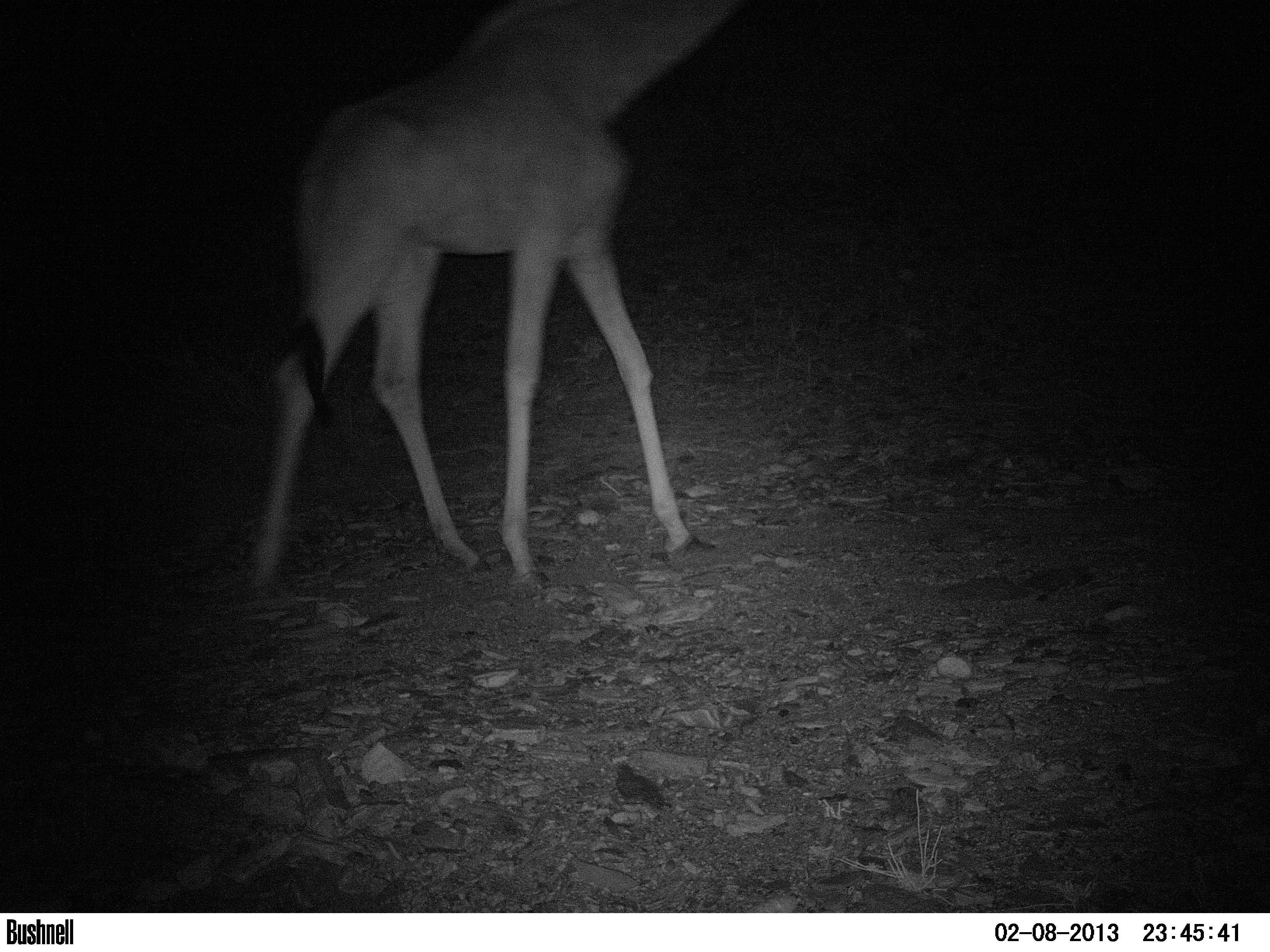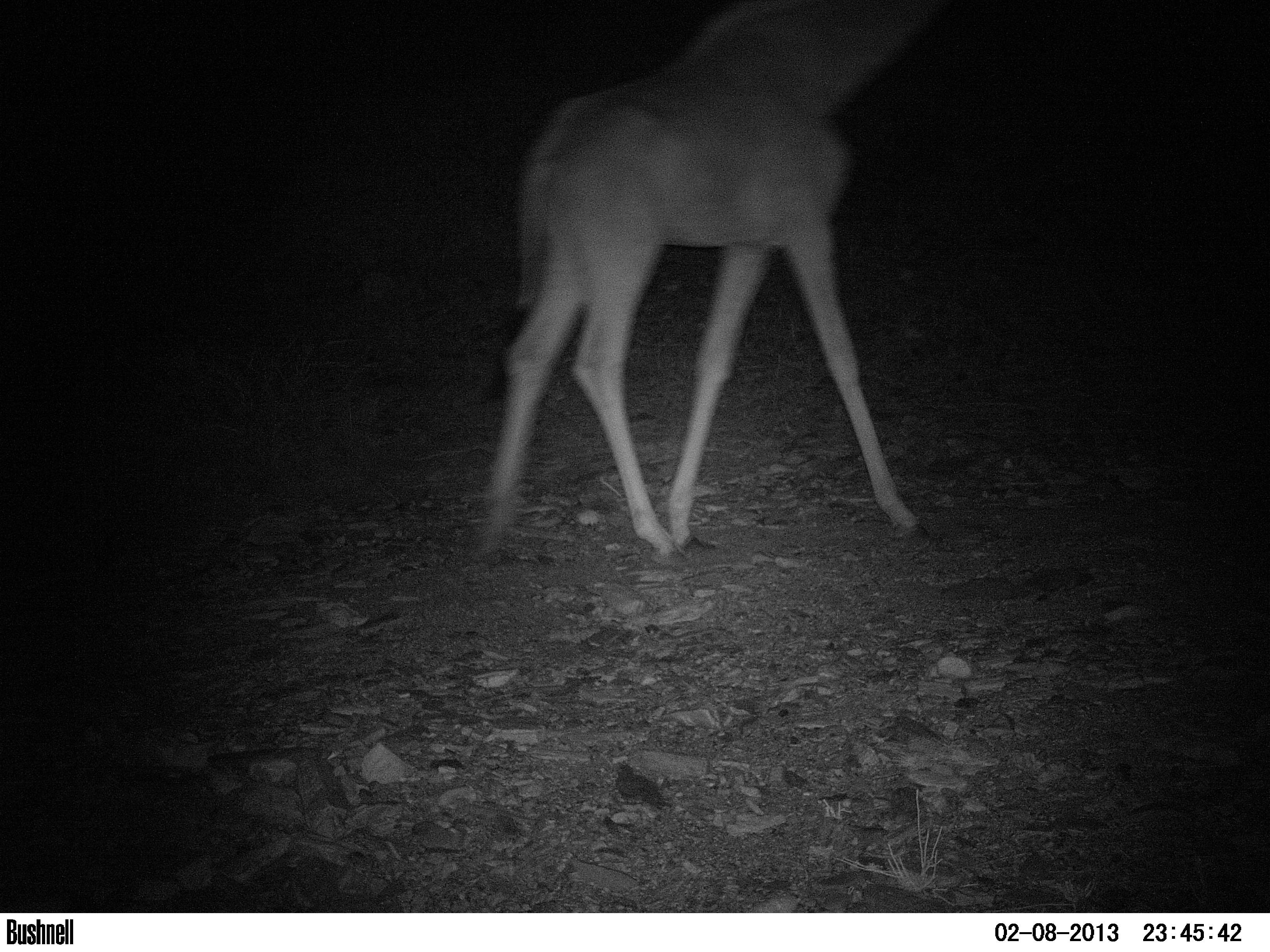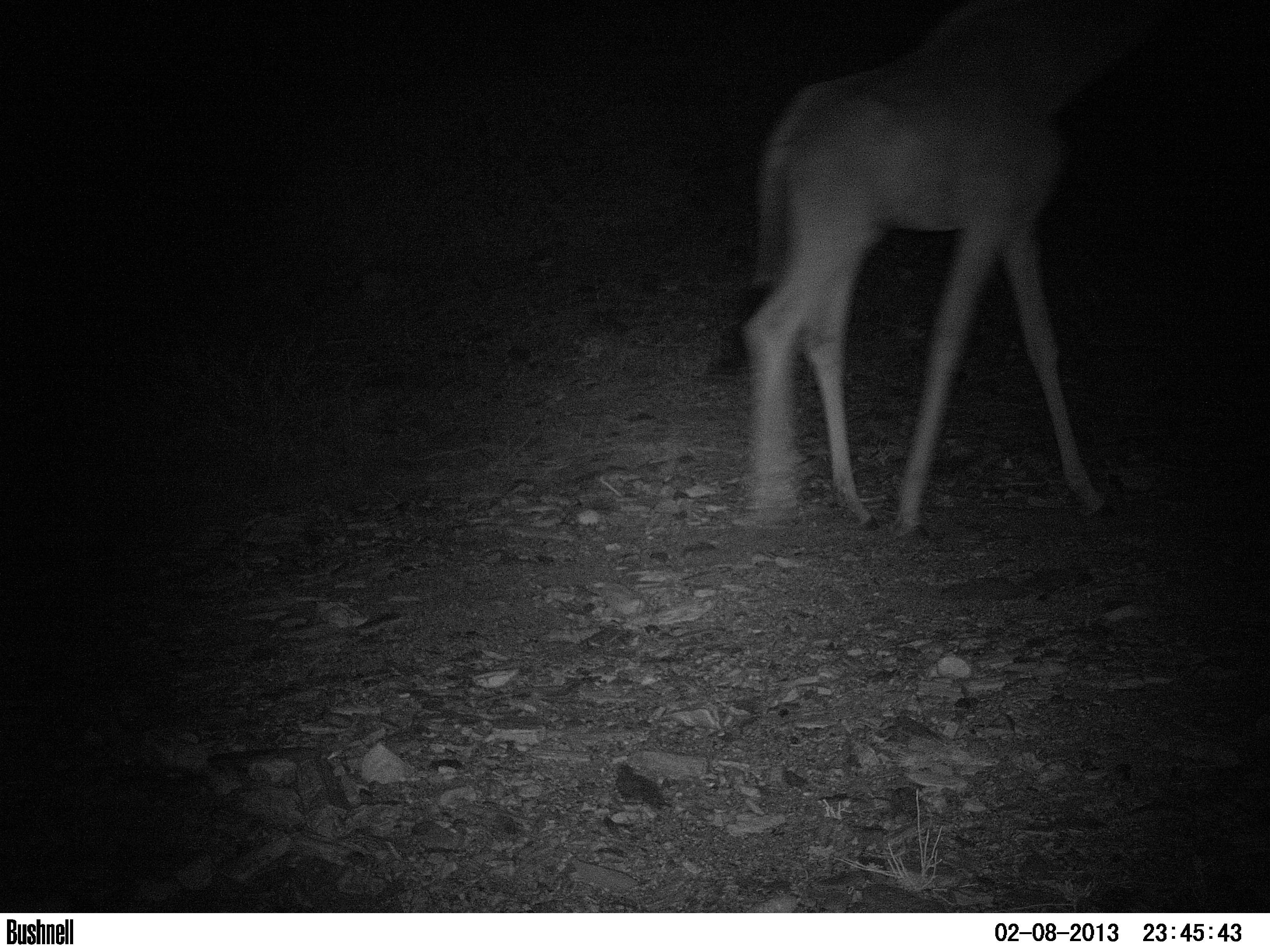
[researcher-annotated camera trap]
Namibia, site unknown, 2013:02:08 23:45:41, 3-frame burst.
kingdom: Animalia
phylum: Chordata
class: Mammalia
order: Artiodactyla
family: Giraffidae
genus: Giraffa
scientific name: Giraffa camelopardalis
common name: giraffe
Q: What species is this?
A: Giraffa camelopardalis (giraffe).